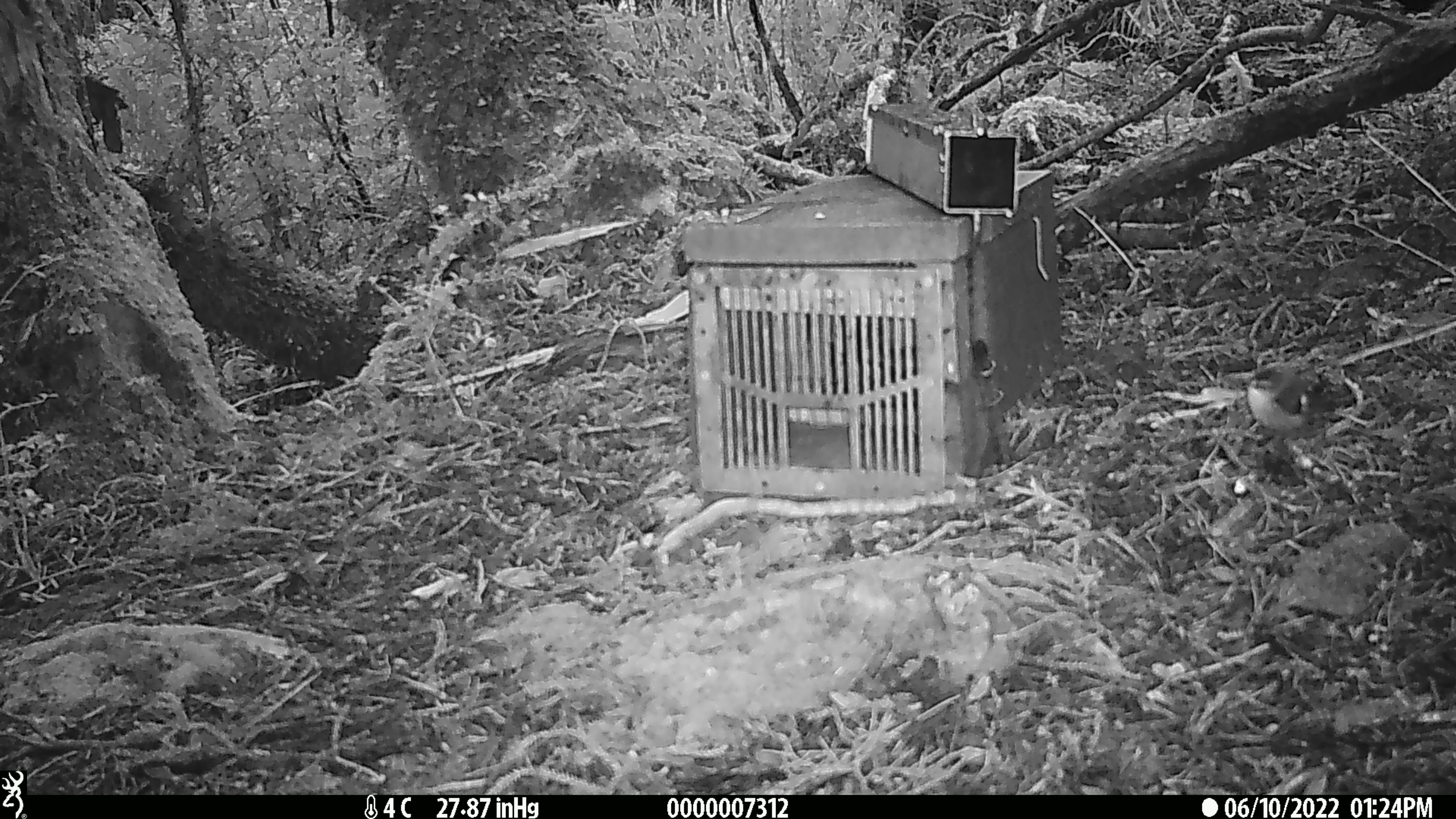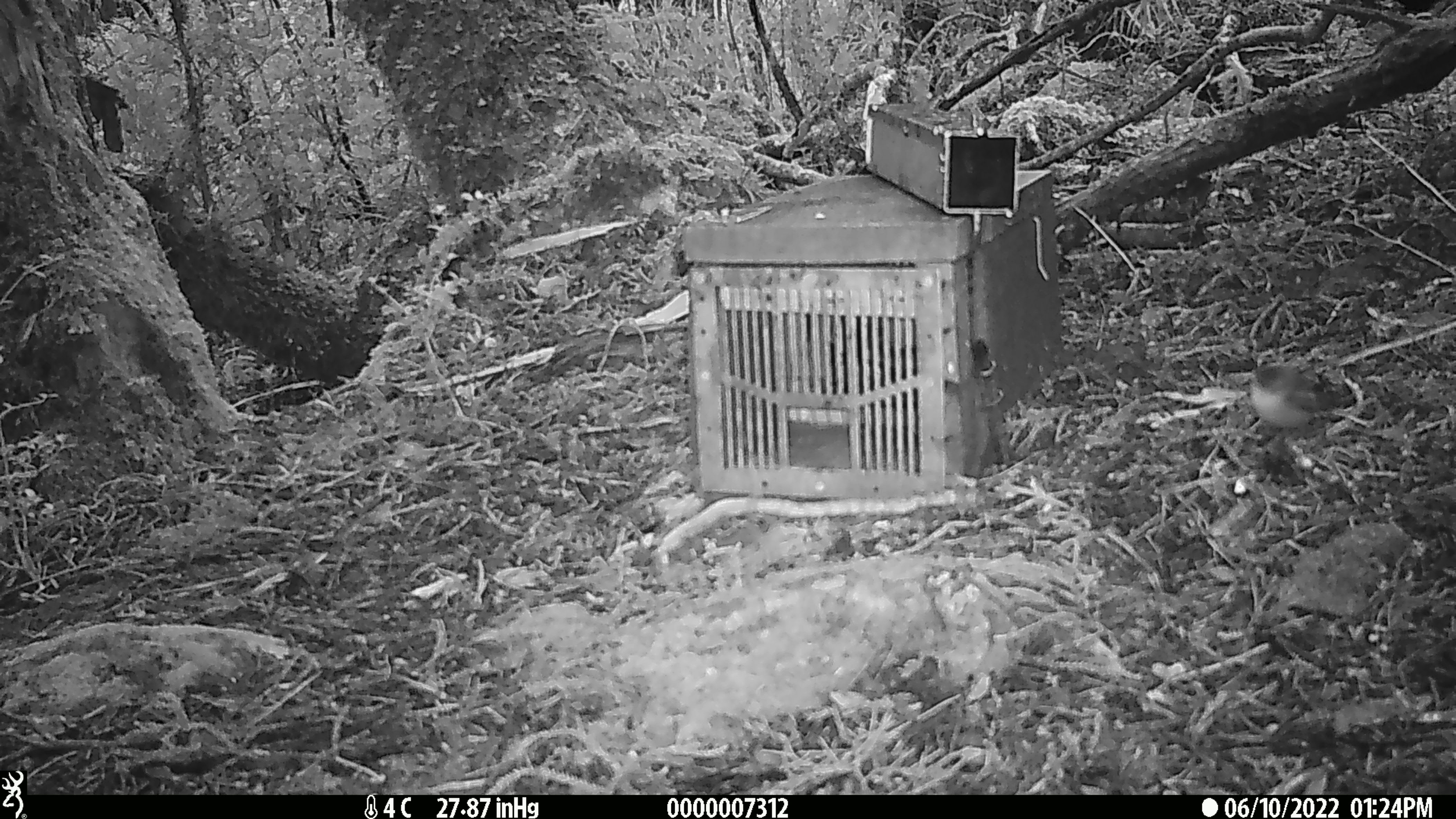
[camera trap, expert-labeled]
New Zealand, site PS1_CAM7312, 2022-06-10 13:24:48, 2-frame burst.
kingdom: Animalia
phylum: Chordata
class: Aves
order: Passeriformes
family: Acanthisittidae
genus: Acanthisitta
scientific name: Acanthisitta chloris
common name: rifleman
Rifleman (Acanthisitta chloris).